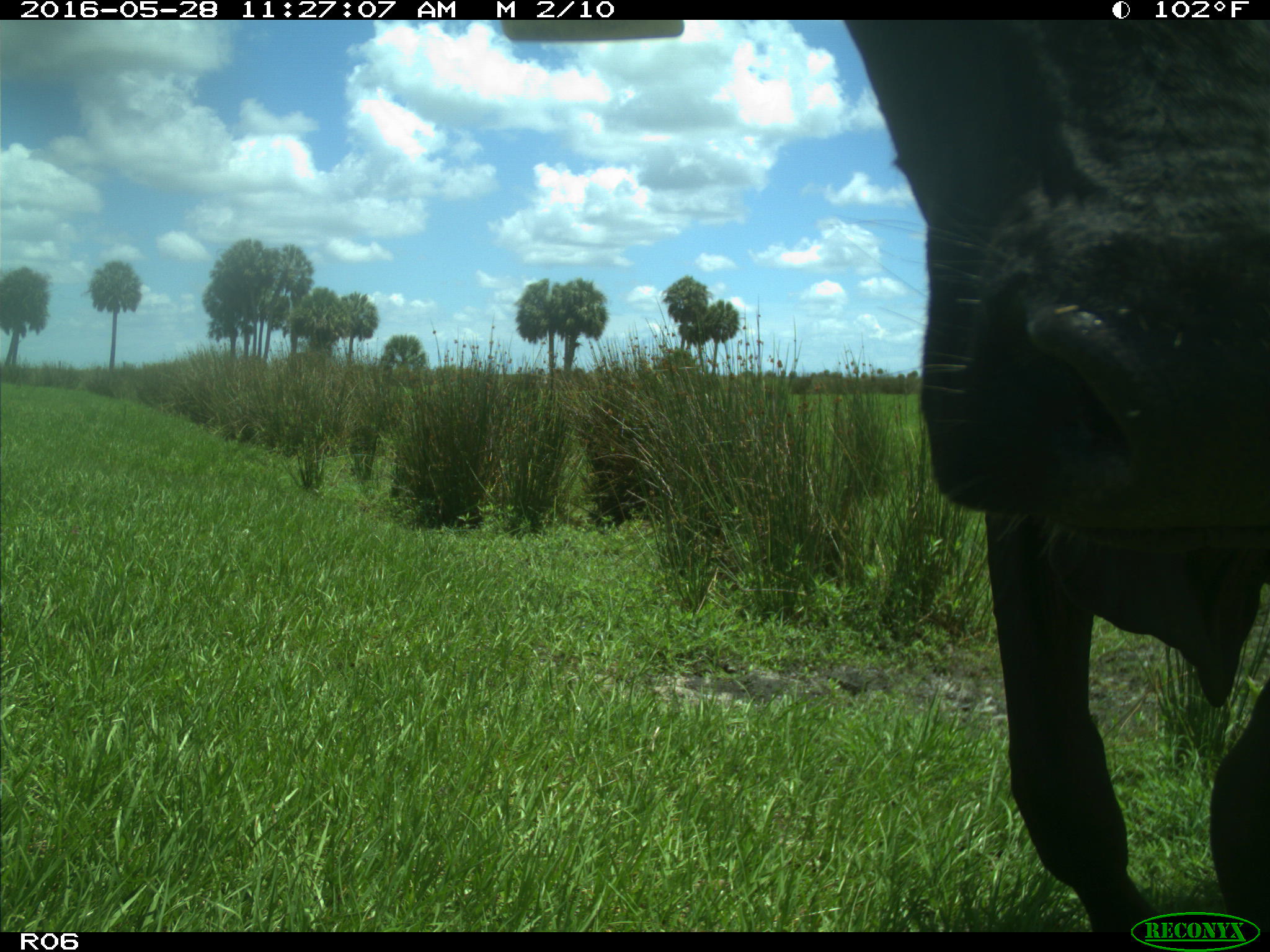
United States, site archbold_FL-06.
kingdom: Animalia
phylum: Chordata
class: Mammalia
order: Artiodactyla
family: Bovidae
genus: Bos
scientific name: Bos taurus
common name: domestic cow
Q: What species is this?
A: Bos taurus (domestic cow).